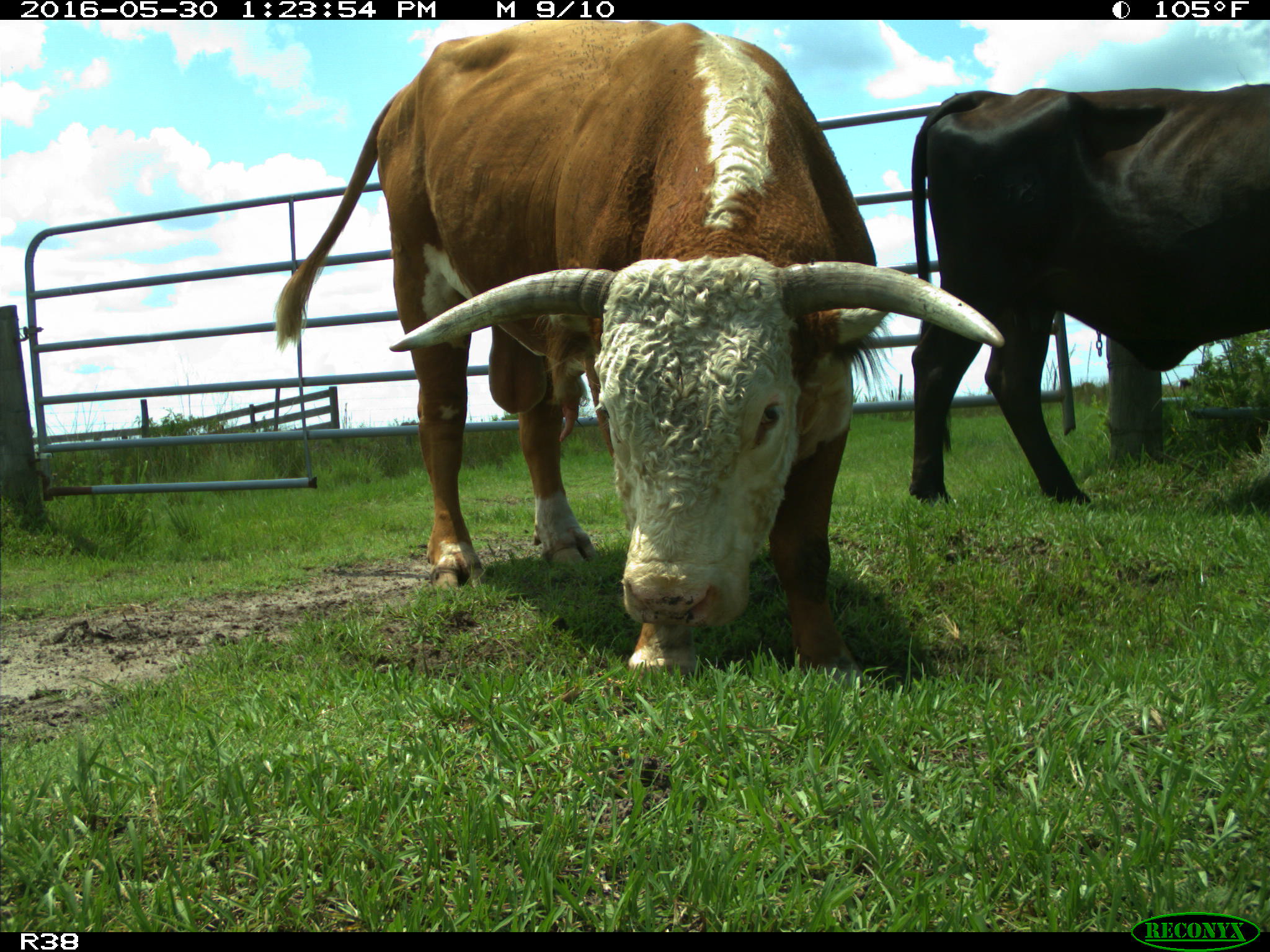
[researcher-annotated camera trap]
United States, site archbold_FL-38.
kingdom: Animalia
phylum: Chordata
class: Mammalia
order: Artiodactyla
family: Bovidae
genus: Bos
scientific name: Bos taurus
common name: domestic cow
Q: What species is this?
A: Bos taurus (domestic cow).